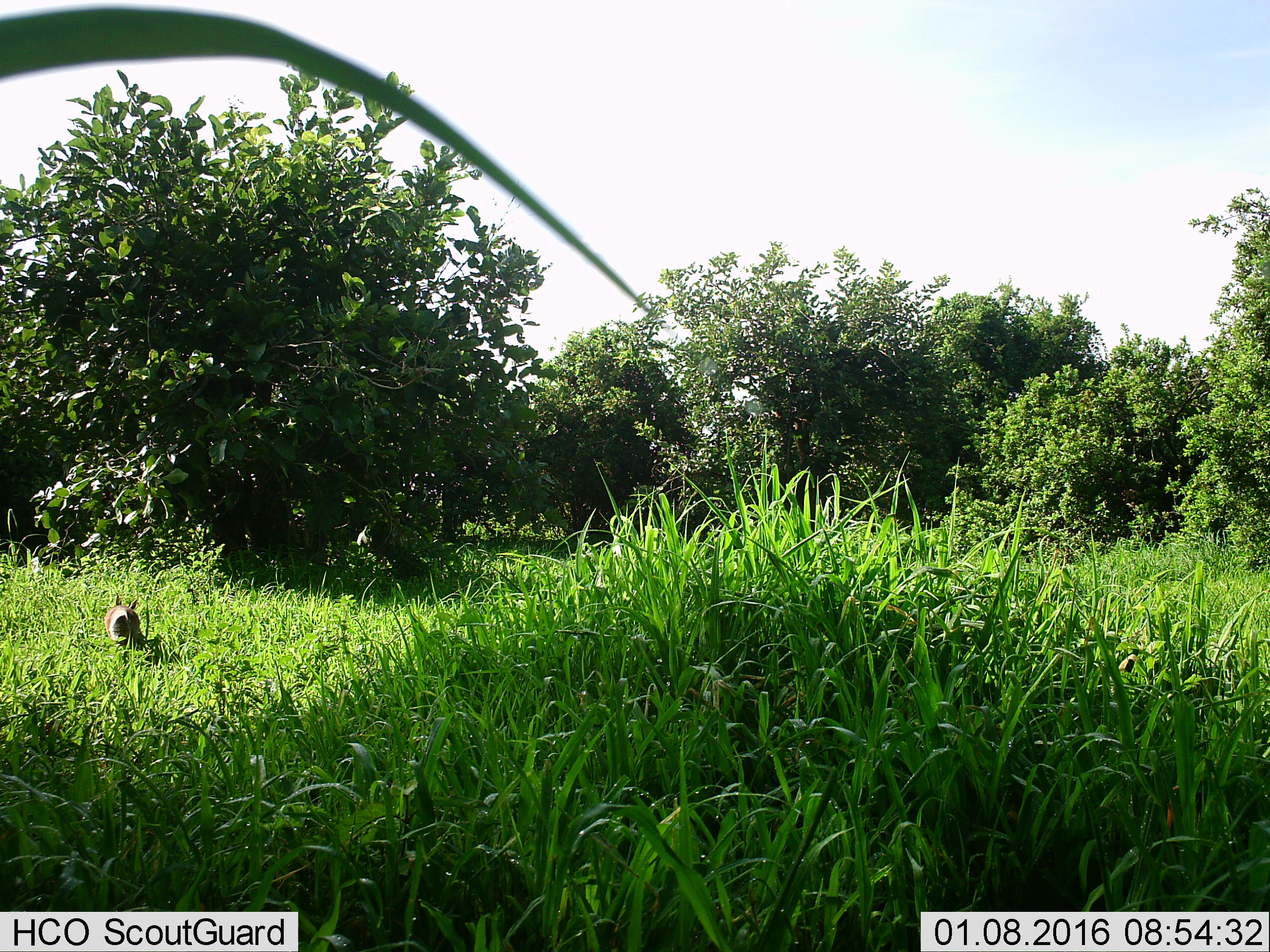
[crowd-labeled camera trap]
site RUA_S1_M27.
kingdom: Animalia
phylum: Chordata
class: Mammalia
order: Carnivora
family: Canidae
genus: Otocyon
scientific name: Otocyon megalotis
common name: bat-eared fox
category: foxbateared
Foxbateared (bat-eared fox) (Otocyon megalotis), count 1. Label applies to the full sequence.